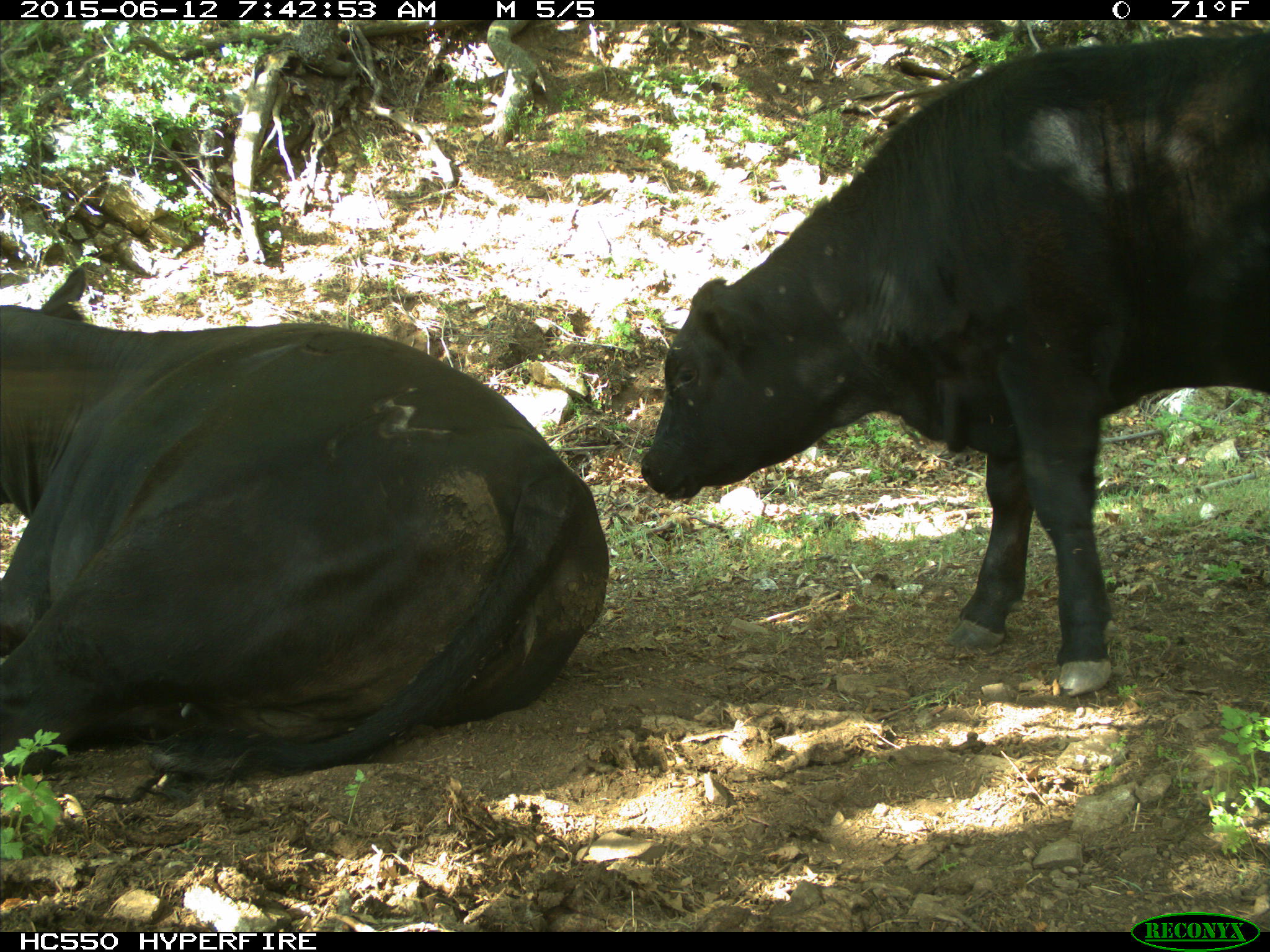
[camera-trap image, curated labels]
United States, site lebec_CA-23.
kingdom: Animalia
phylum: Chordata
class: Mammalia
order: Artiodactyla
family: Bovidae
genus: Bos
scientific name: Bos taurus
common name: domestic cow